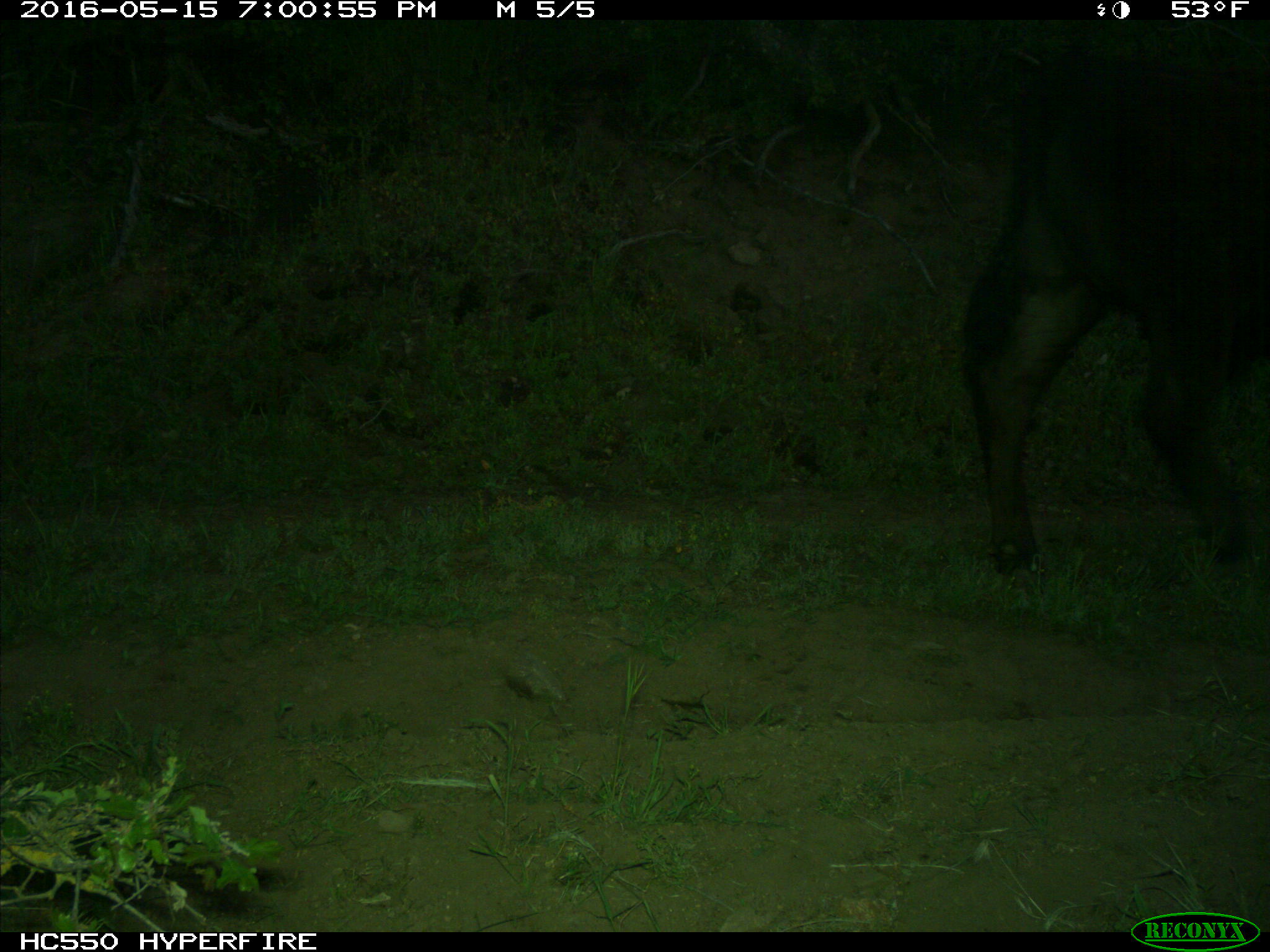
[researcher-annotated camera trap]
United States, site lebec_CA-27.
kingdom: Animalia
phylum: Chordata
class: Mammalia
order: Artiodactyla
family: Bovidae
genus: Bos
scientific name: Bos taurus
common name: domestic cow